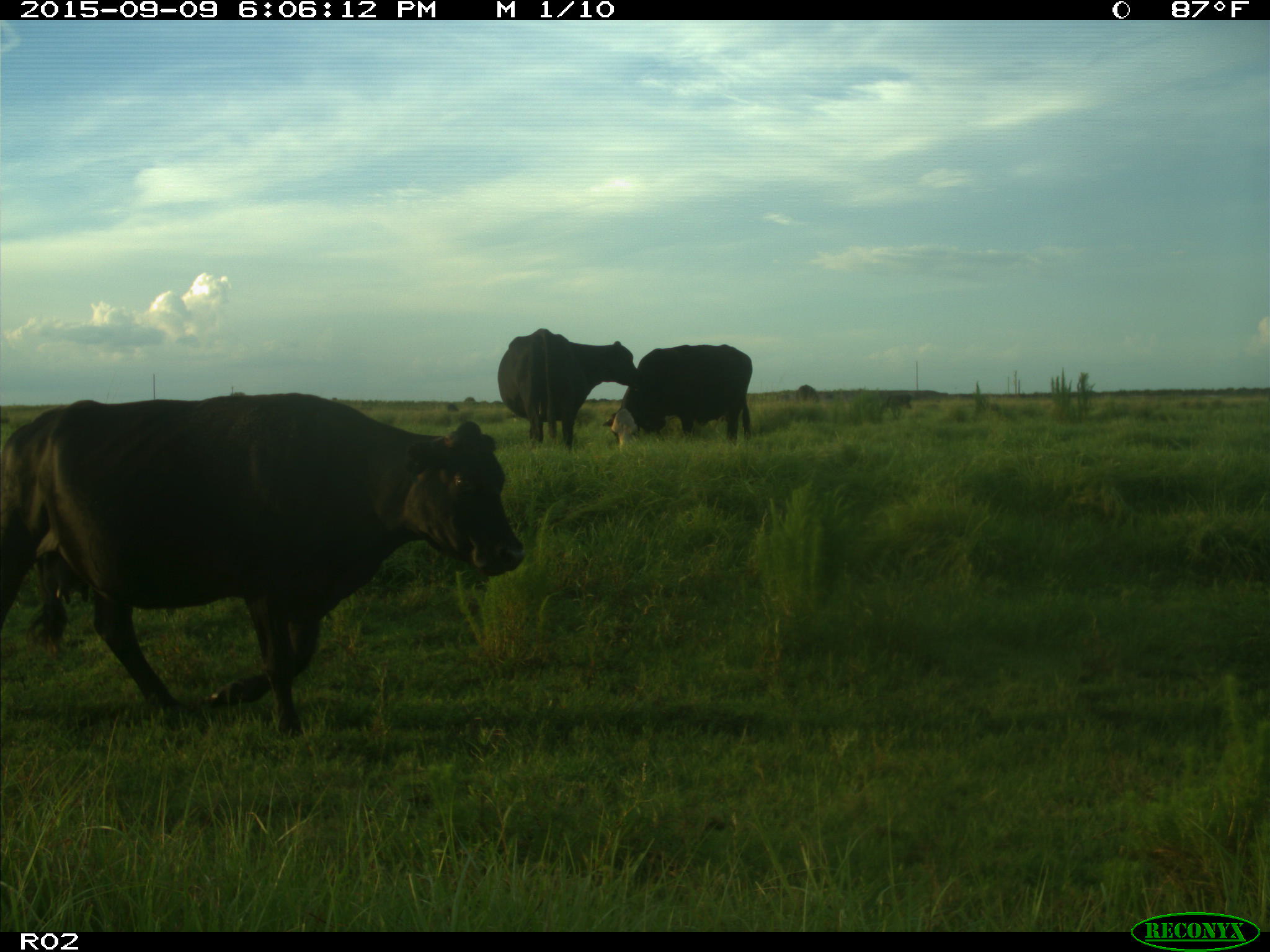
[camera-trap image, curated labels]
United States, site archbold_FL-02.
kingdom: Animalia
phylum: Chordata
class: Mammalia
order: Artiodactyla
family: Bovidae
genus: Bos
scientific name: Bos taurus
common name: domestic cow